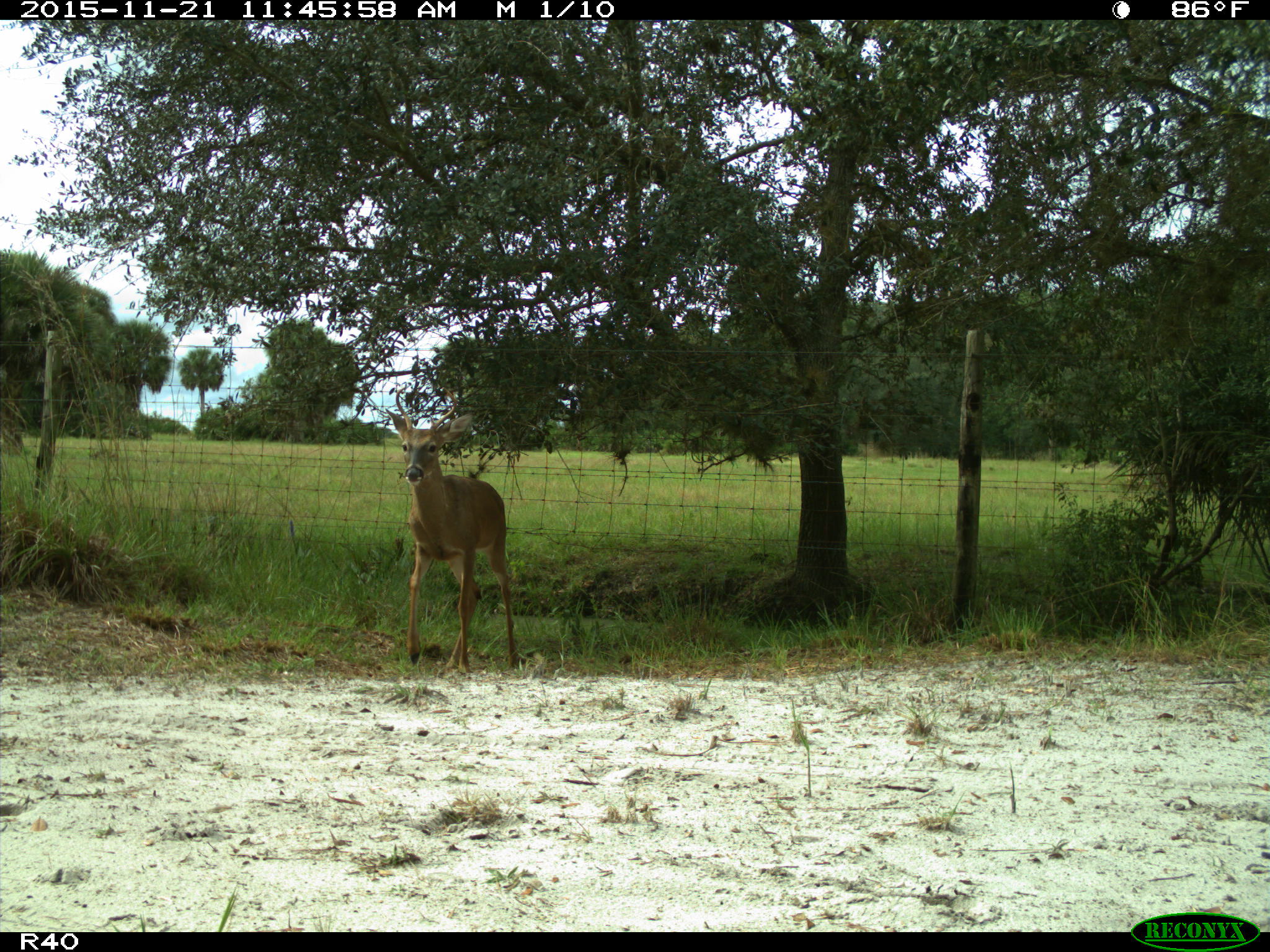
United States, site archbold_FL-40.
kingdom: Animalia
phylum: Chordata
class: Mammalia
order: Artiodactyla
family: Cervidae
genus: Odocoileus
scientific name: Odocoileus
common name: deer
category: unidentified deer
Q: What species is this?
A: Unidentified deer (deer) (Odocoileus).